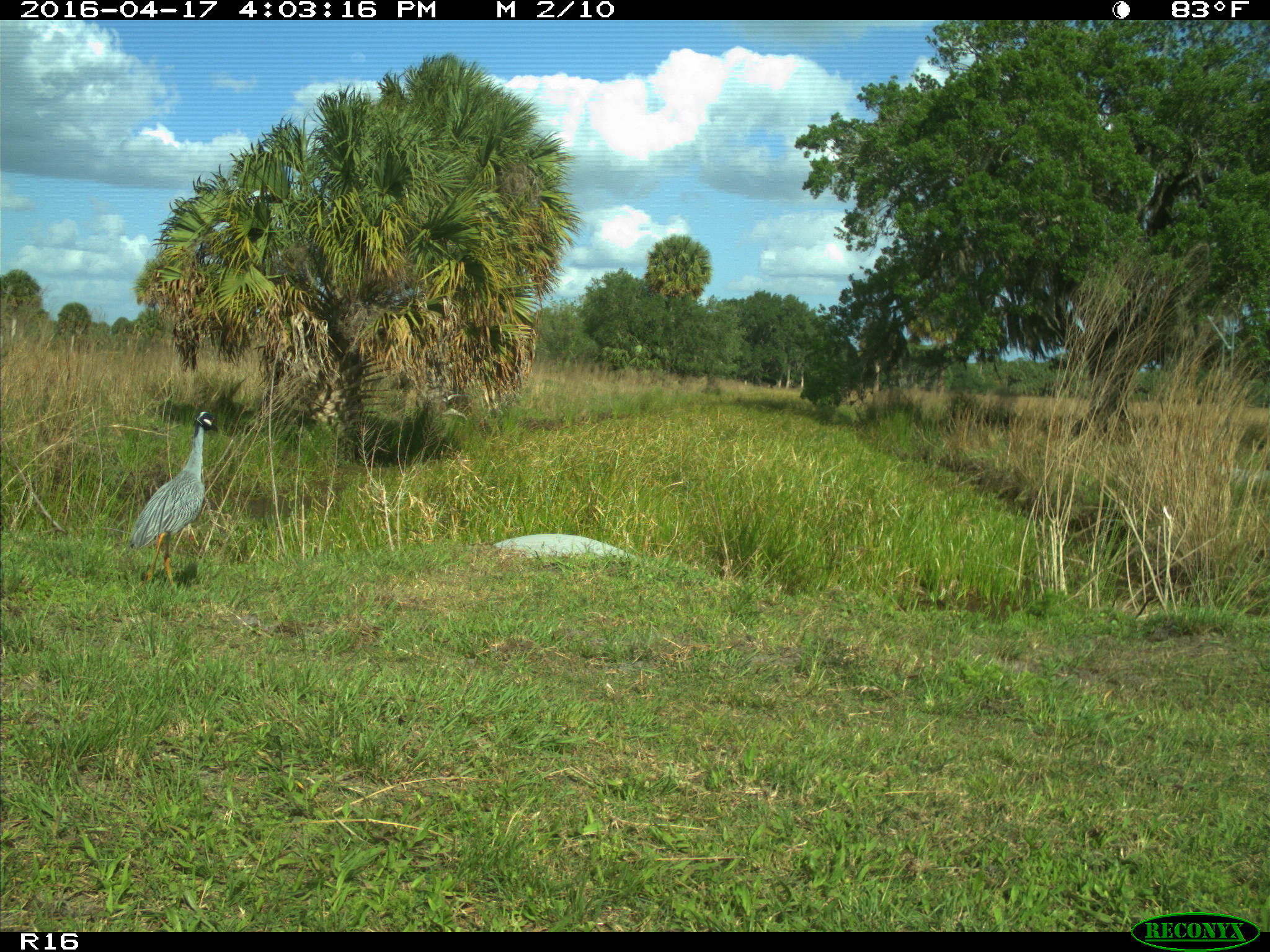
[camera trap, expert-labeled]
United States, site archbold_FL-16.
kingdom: Animalia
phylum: Chordata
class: Aves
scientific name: Aves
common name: birds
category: unidentified bird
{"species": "unidentified bird (birds) (Aves)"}